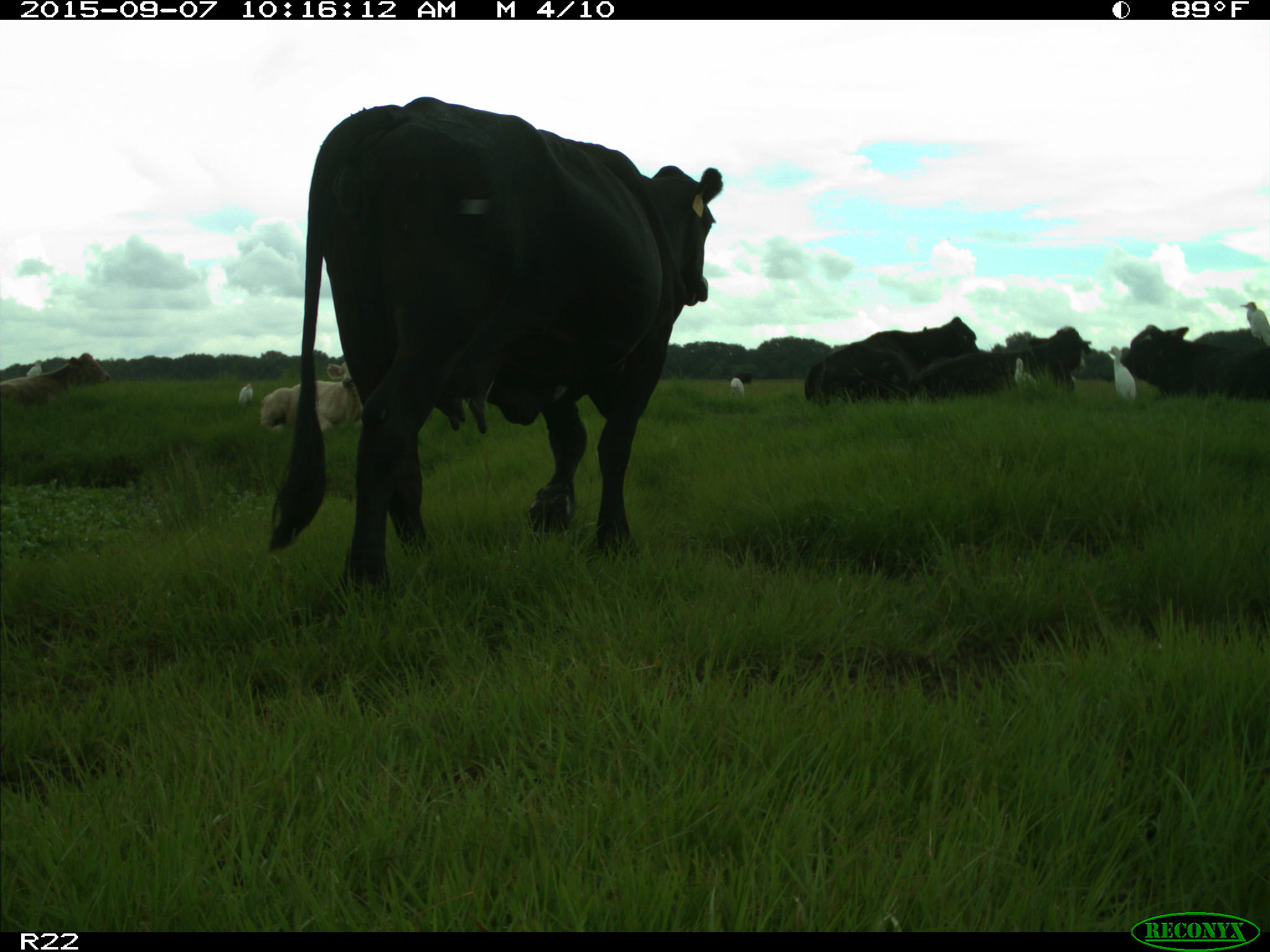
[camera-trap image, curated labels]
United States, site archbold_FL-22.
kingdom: Animalia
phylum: Chordata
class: Mammalia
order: Artiodactyla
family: Bovidae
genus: Bos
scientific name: Bos taurus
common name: domestic cow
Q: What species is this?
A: Bos taurus (domestic cow).